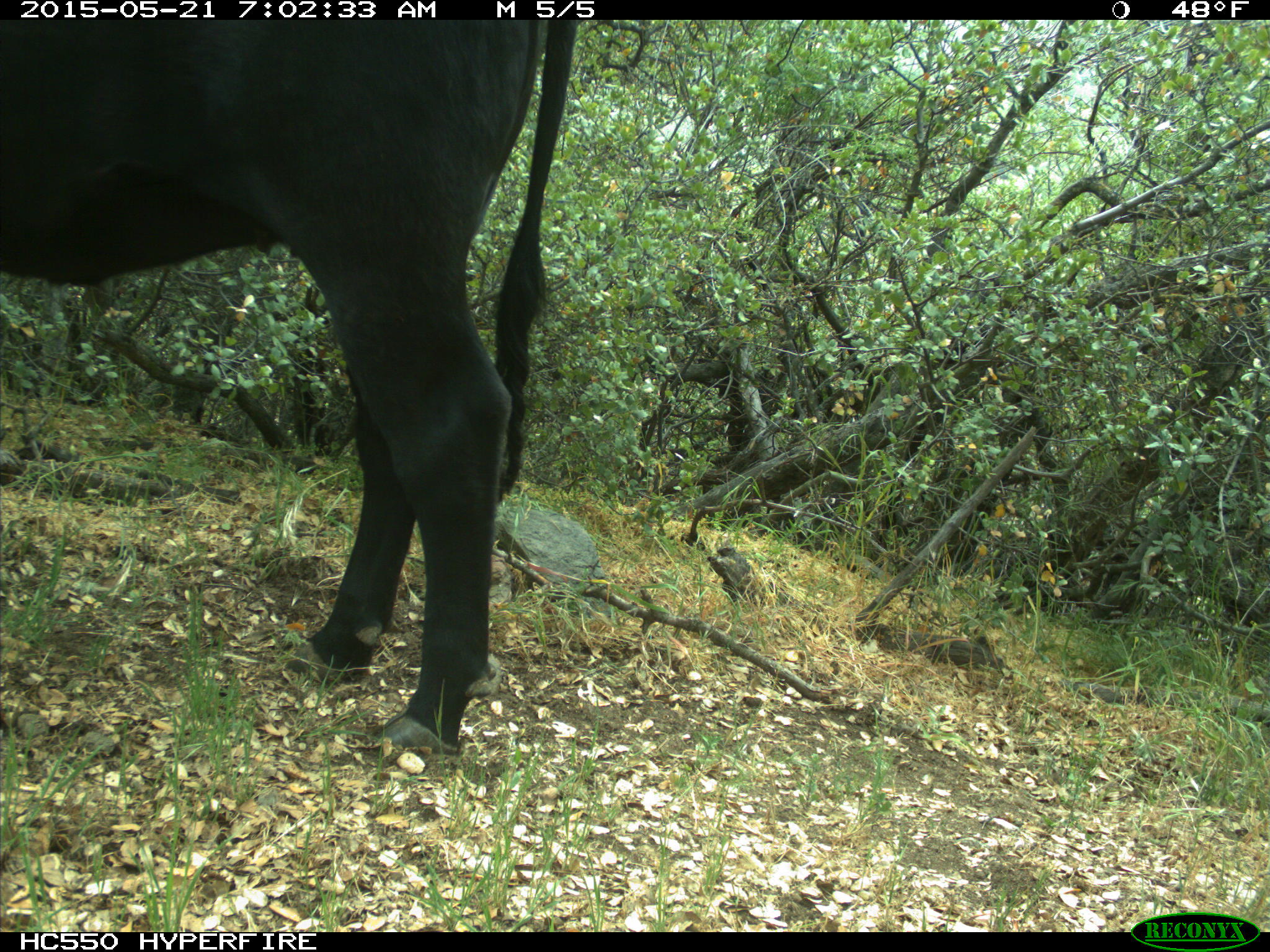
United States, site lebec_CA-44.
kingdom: Animalia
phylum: Chordata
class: Mammalia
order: Artiodactyla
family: Bovidae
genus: Bos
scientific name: Bos taurus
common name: domestic cow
Bos taurus (domestic cow).